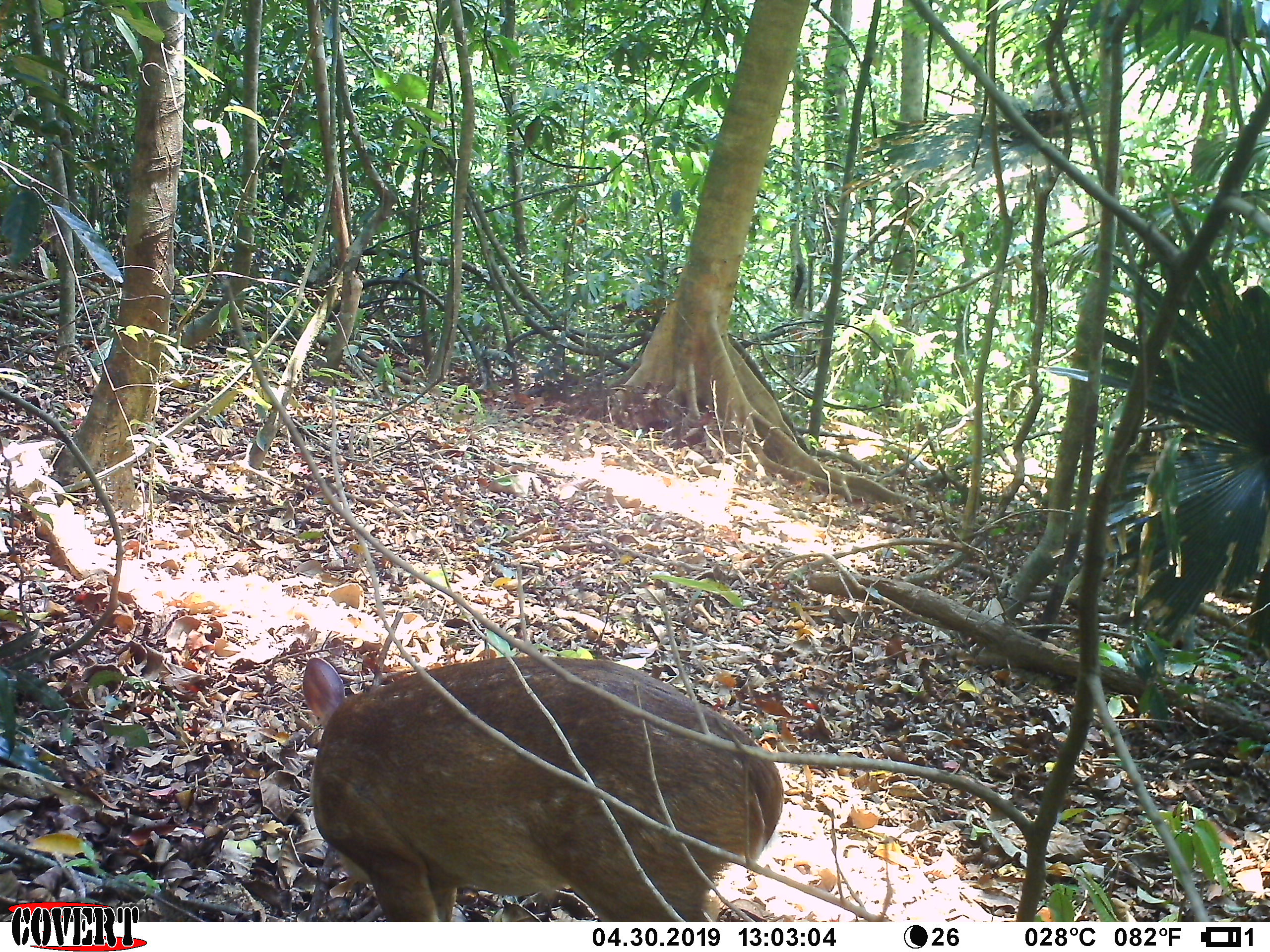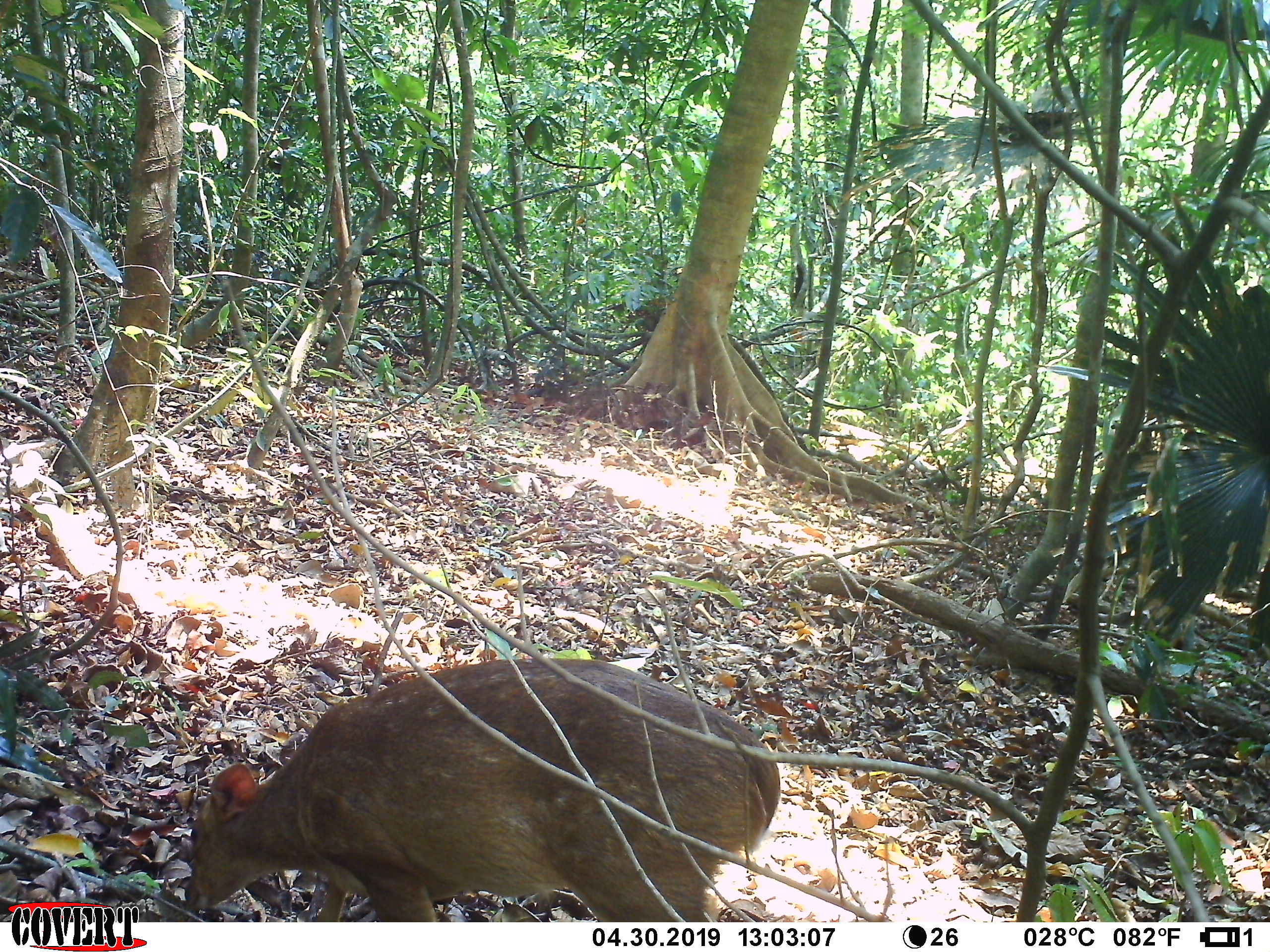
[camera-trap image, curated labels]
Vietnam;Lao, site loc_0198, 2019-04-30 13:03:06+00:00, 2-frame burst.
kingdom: Animalia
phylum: Chordata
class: Mammalia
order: Artiodactyla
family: Cervidae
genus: Muntiacus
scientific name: Muntiacus vuquangensis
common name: large-antlered muntjac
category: large antlered muntjac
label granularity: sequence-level